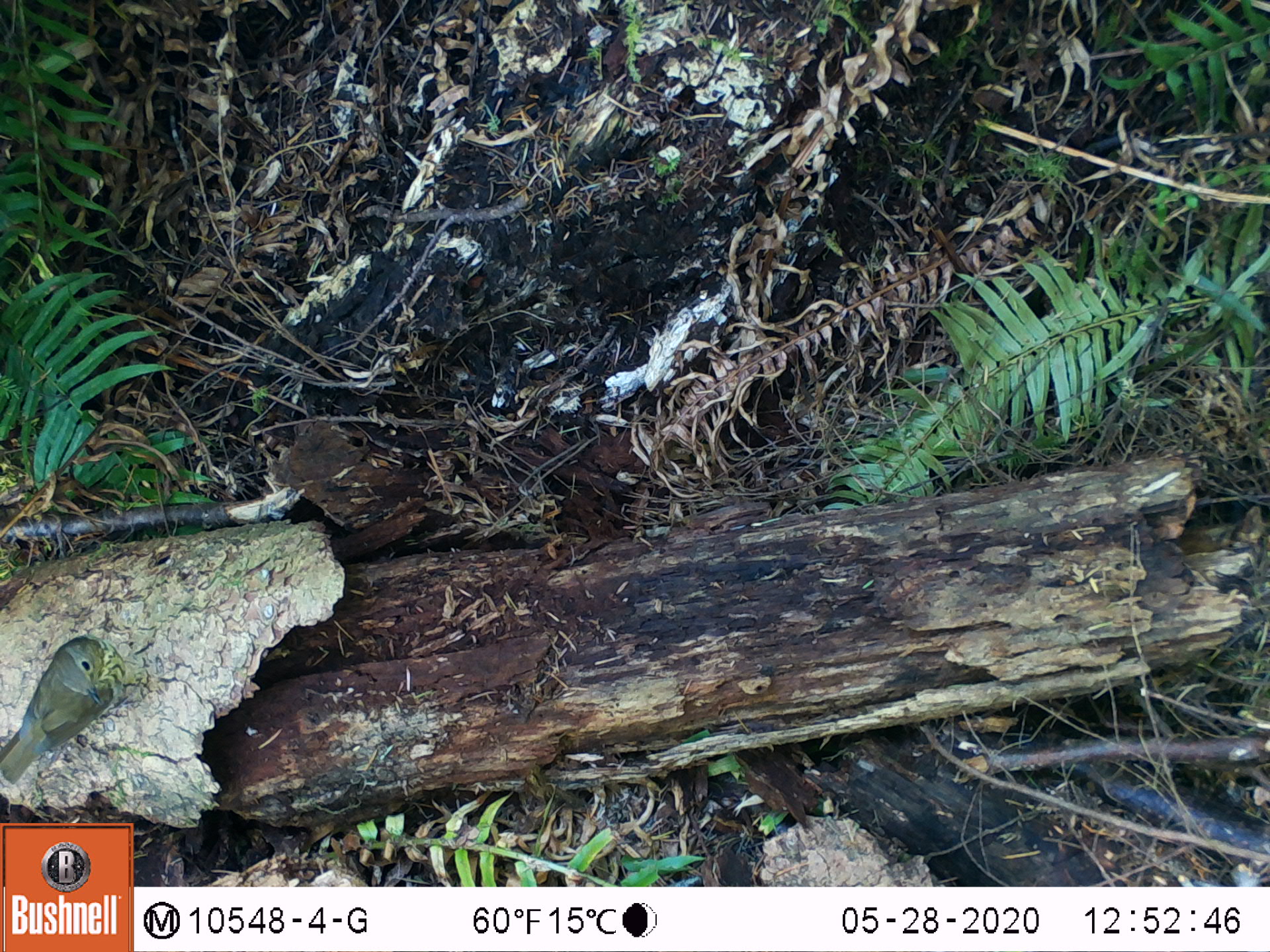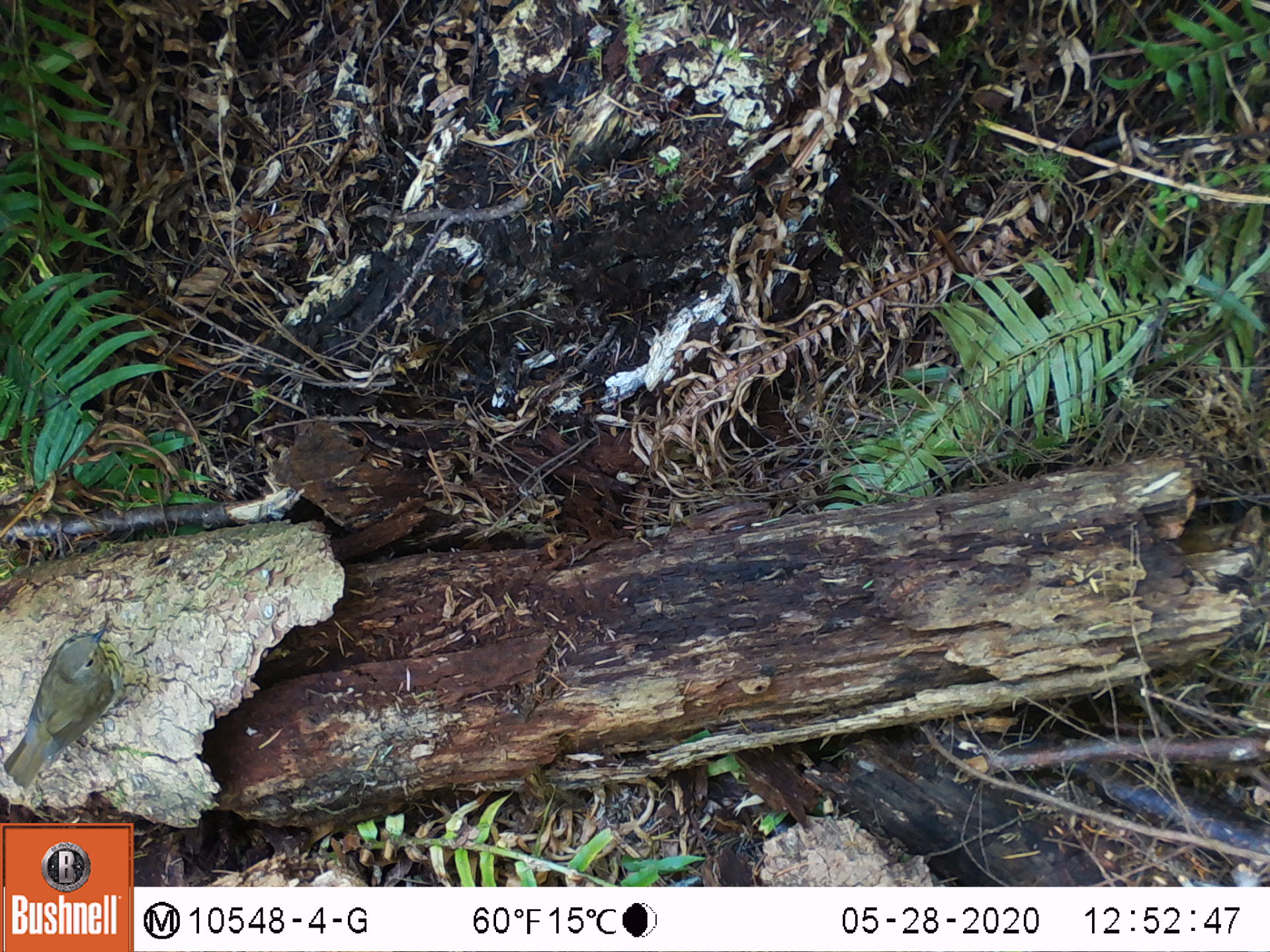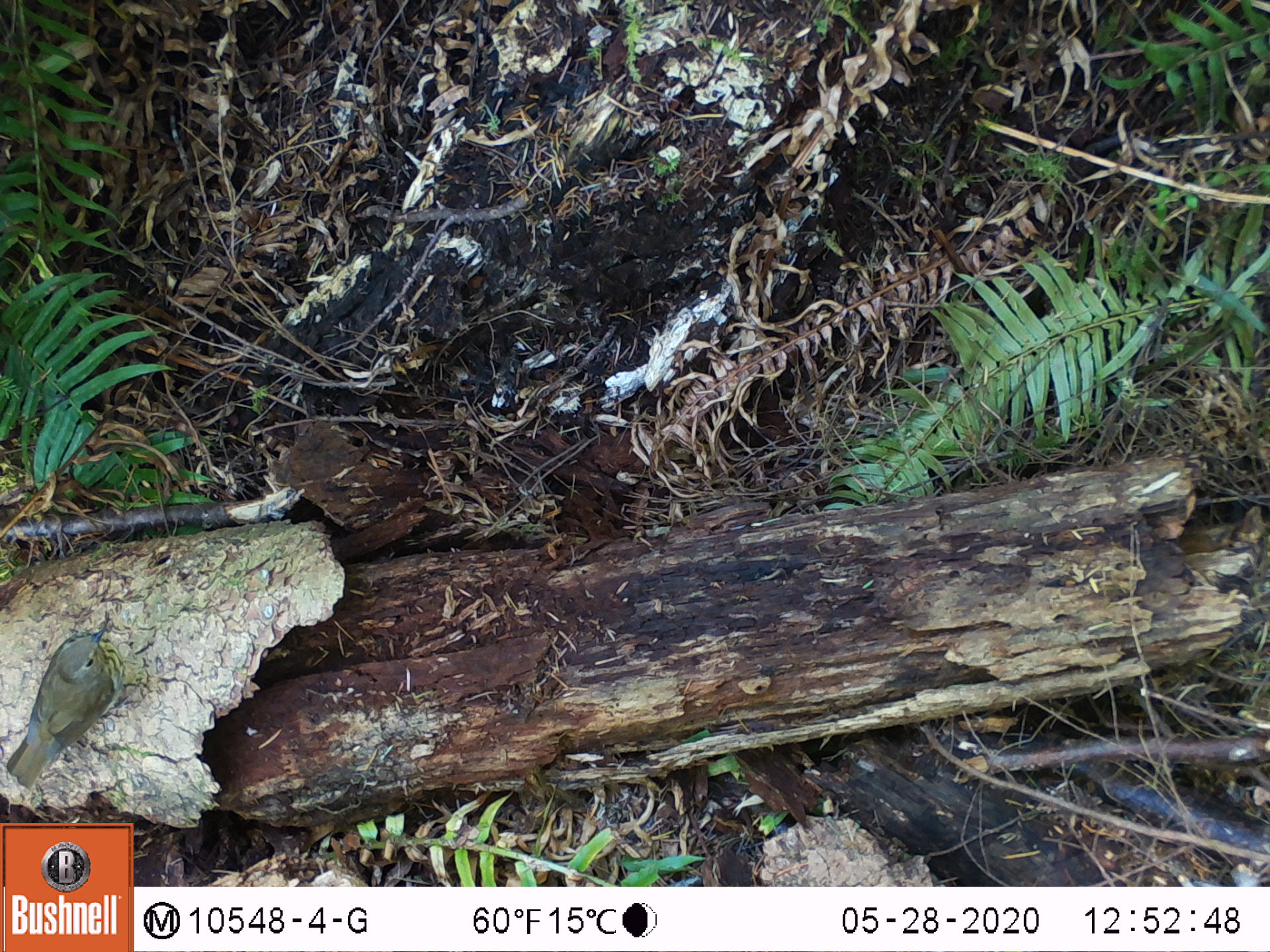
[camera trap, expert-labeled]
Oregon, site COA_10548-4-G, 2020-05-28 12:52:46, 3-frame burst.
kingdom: Animalia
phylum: Chordata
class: Aves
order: Passeriformes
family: Turdidae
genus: Catharus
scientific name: Catharus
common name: brown thrushes and nightingale-thrushes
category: catharus species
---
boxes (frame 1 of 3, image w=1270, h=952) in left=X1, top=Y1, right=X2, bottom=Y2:
catharus species: left=1, top=637, right=117, bottom=786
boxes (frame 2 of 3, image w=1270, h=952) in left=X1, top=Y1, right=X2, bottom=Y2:
catharus species: left=3, top=625, right=127, bottom=791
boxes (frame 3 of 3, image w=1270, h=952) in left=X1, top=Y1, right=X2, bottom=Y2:
catharus species: left=7, top=627, right=127, bottom=793